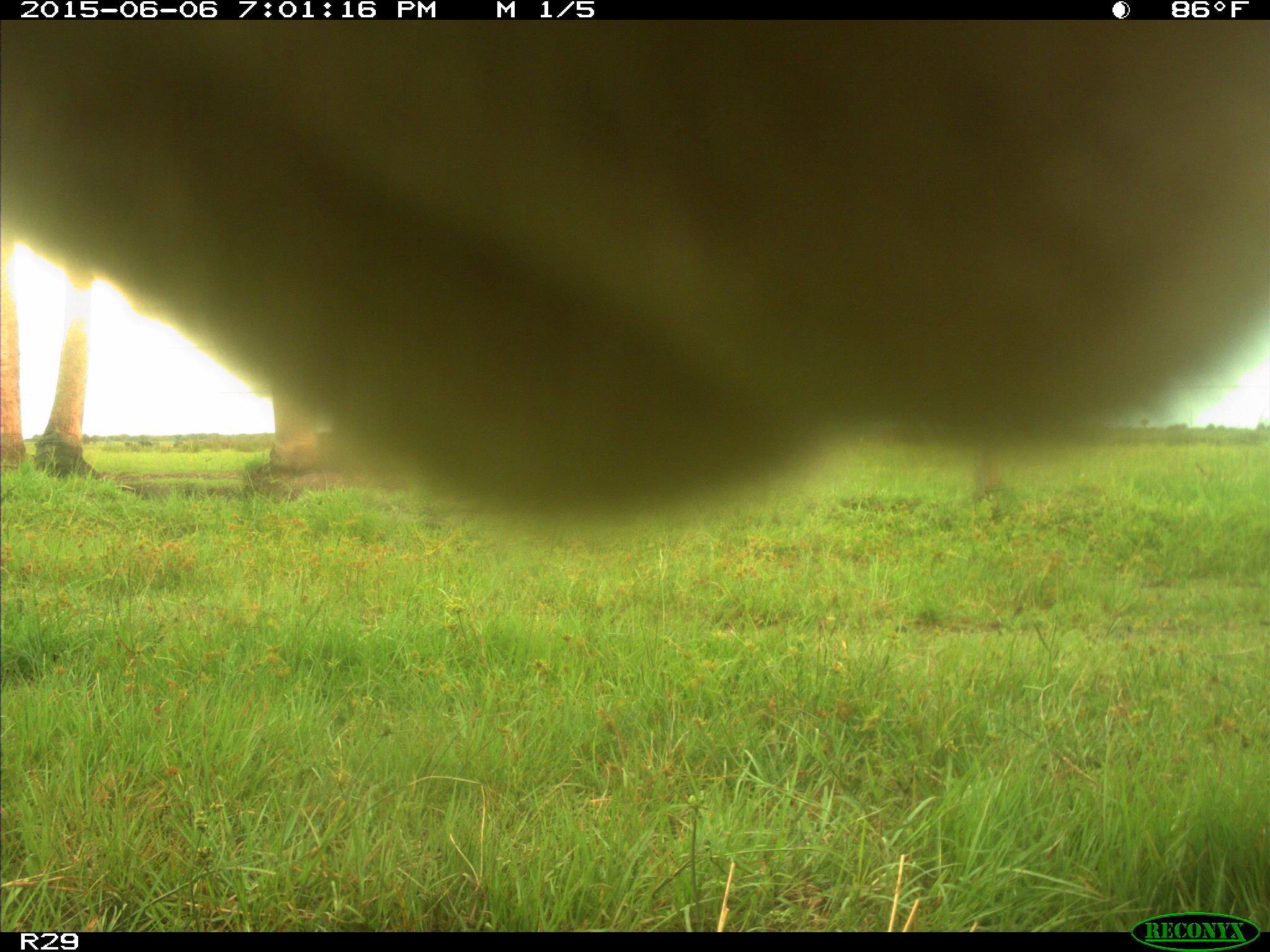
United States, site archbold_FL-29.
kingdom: Animalia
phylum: Chordata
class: Mammalia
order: Artiodactyla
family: Bovidae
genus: Bos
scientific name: Bos taurus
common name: domestic cow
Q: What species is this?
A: Bos taurus (domestic cow).